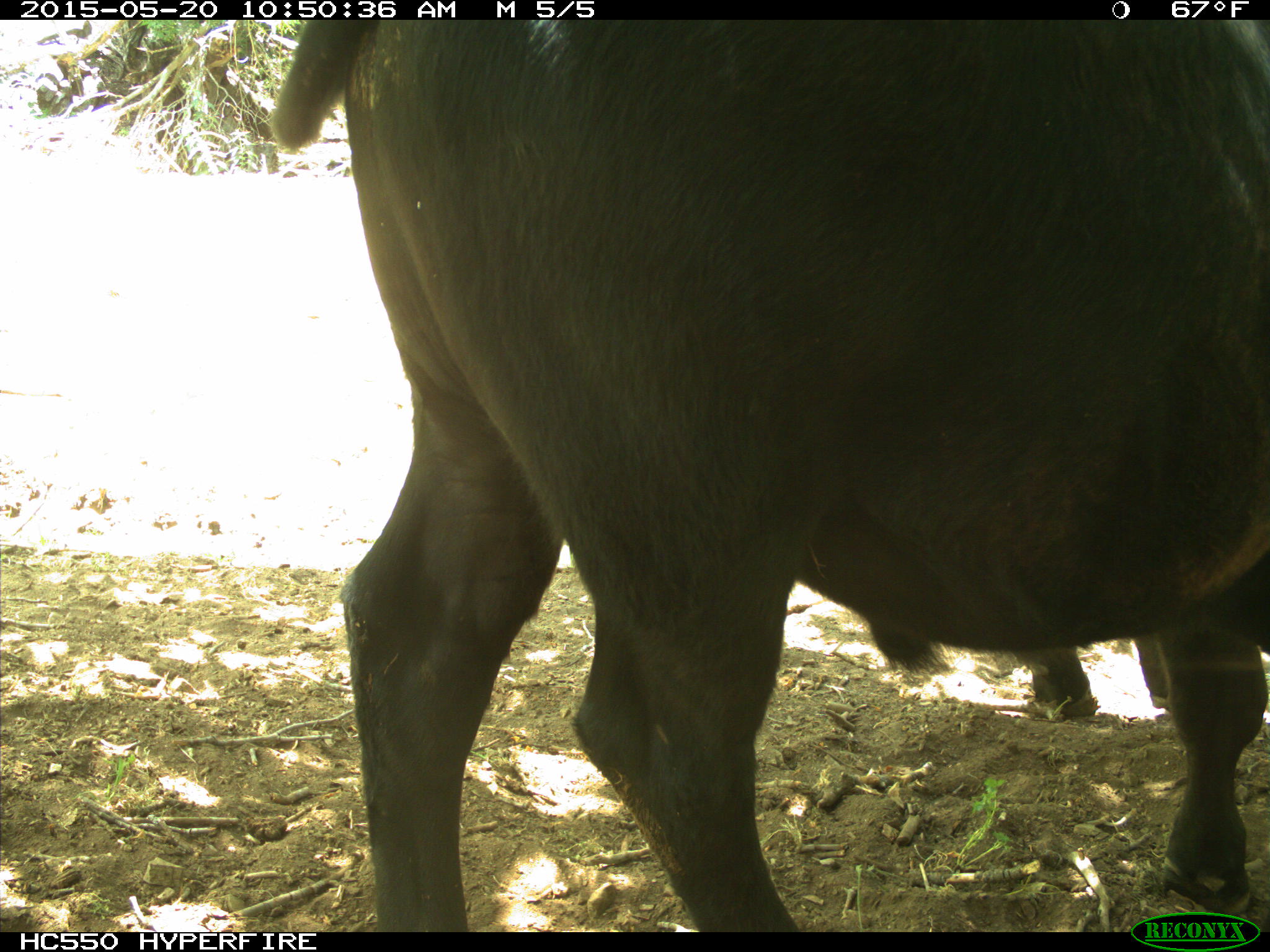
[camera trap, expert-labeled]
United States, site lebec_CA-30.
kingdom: Animalia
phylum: Chordata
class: Mammalia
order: Artiodactyla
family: Bovidae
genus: Bos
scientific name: Bos taurus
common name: domestic cow